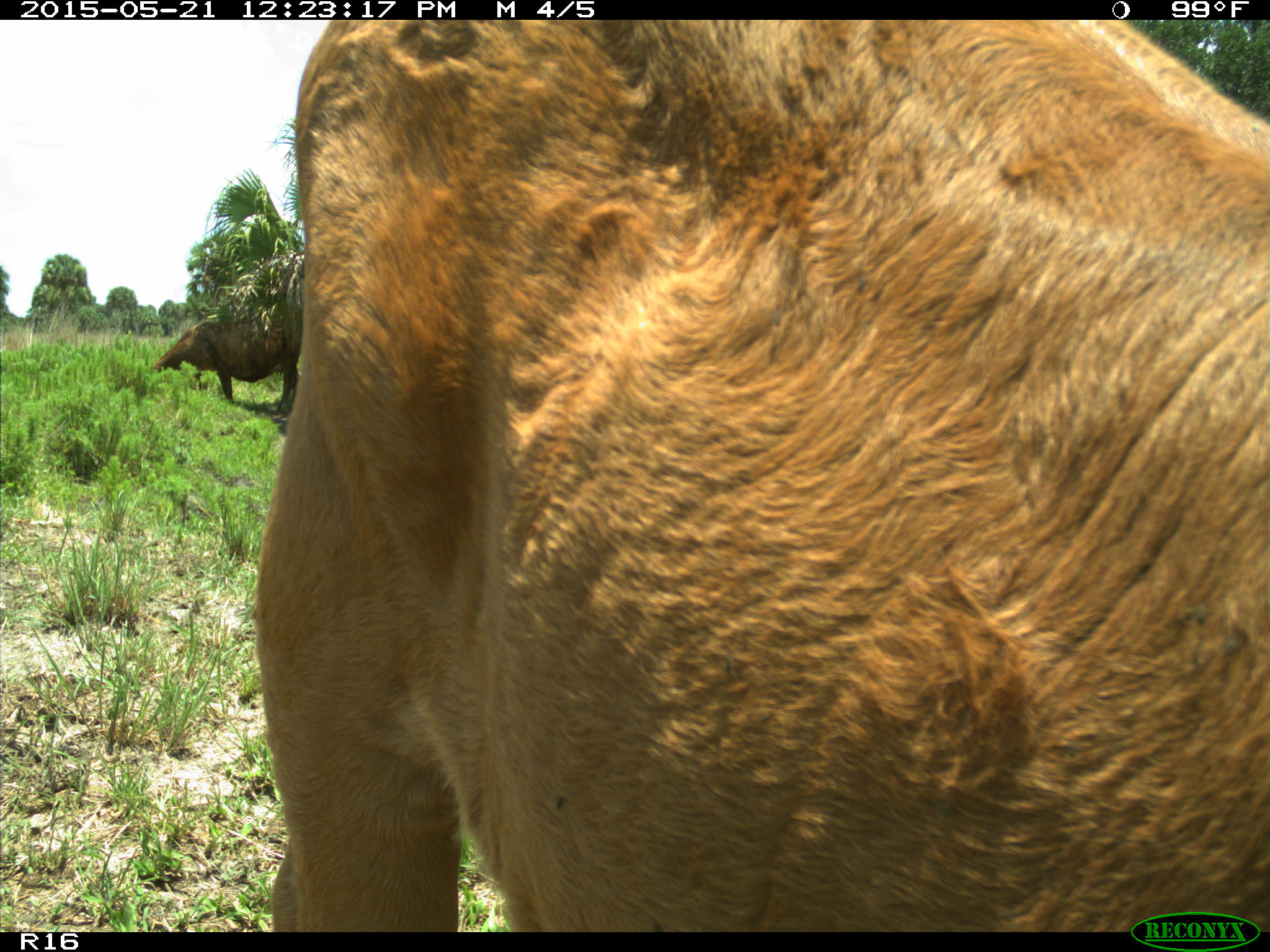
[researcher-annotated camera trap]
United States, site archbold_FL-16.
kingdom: Animalia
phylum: Chordata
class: Mammalia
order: Artiodactyla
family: Bovidae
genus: Bos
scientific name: Bos taurus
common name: domestic cow